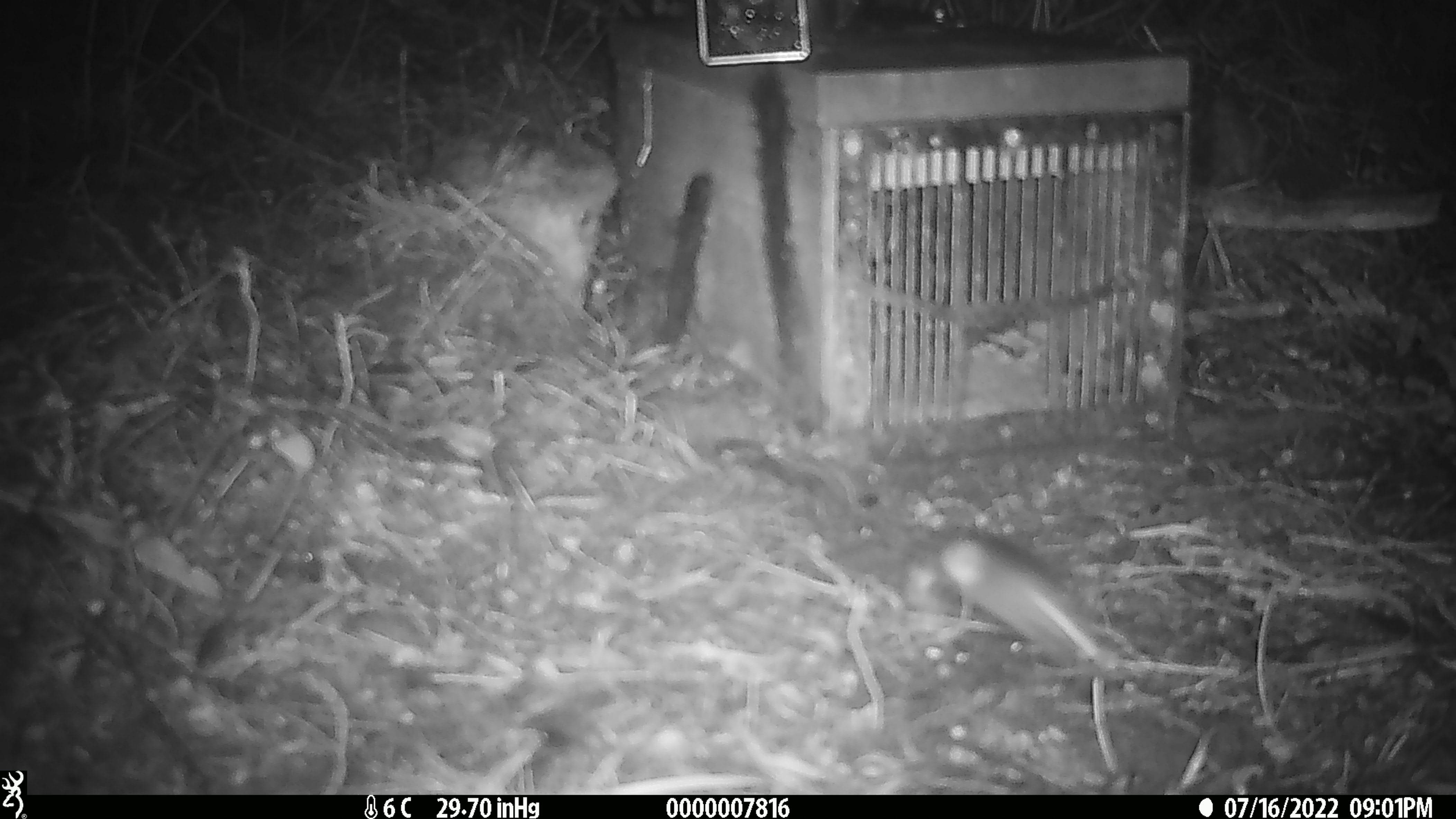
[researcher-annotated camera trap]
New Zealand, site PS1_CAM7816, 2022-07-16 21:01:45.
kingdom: Animalia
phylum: Chordata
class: Mammalia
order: Rodentia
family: Muridae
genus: Mus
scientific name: Mus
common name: mouse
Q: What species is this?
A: Mouse (Mus).